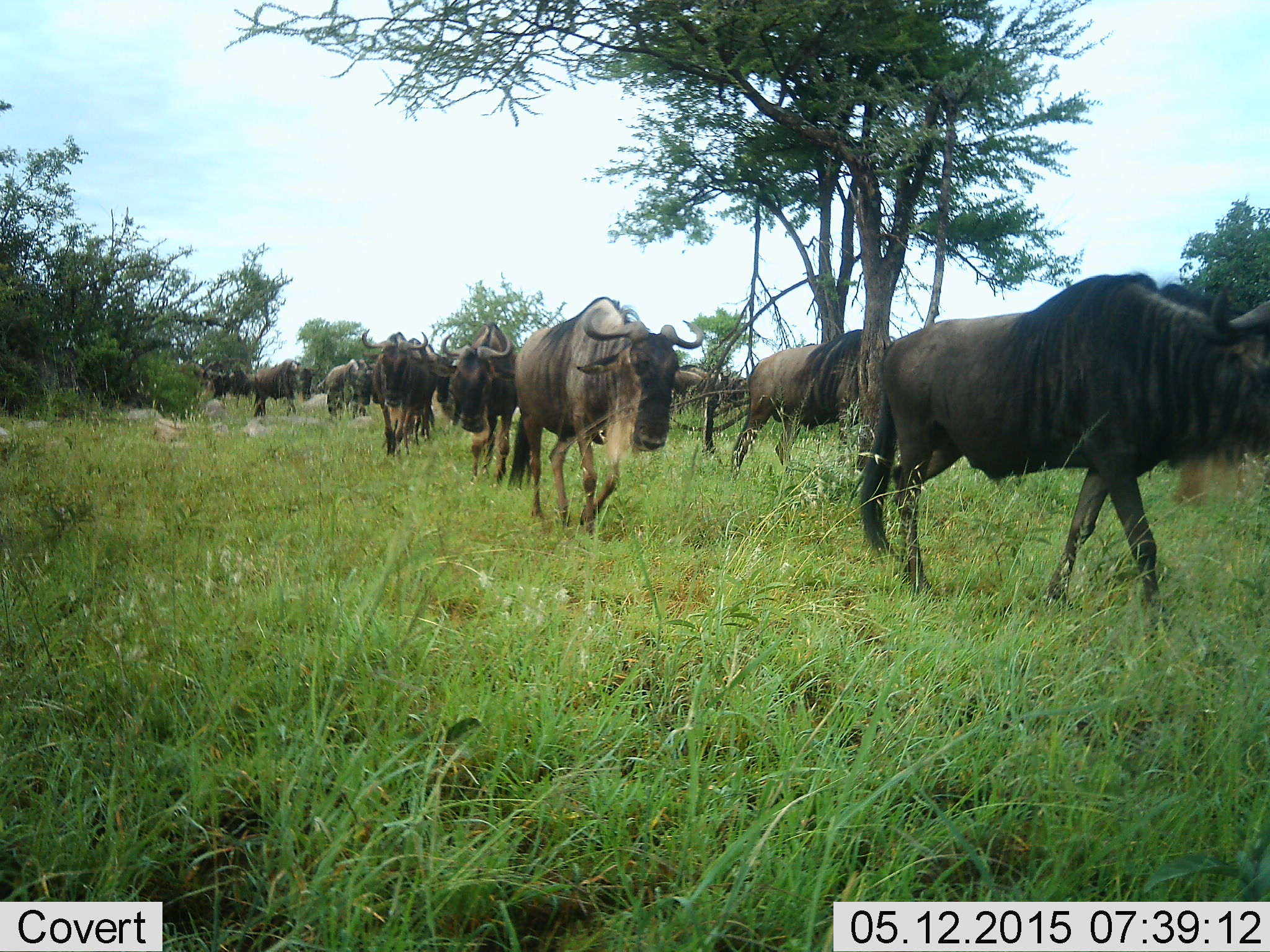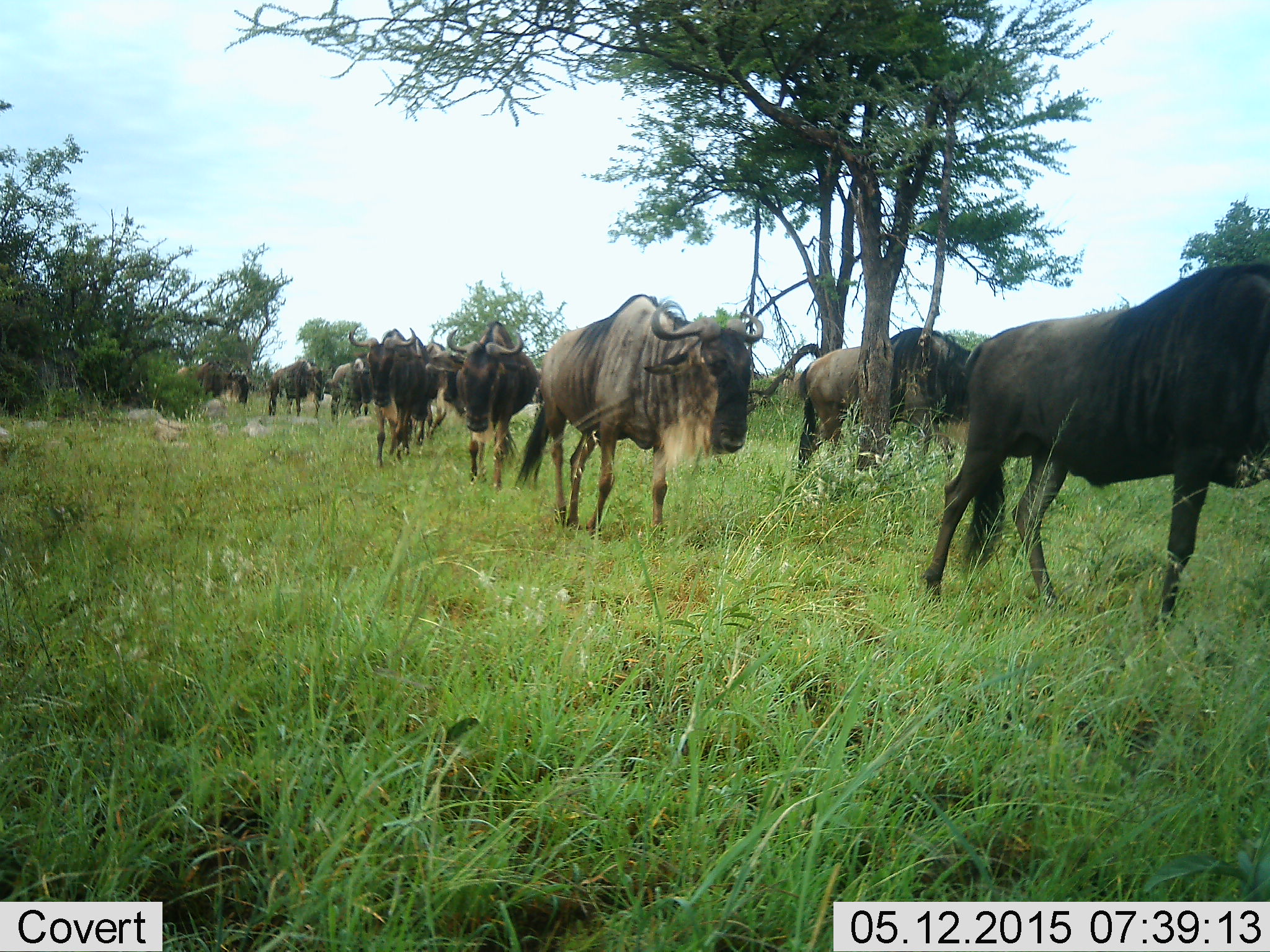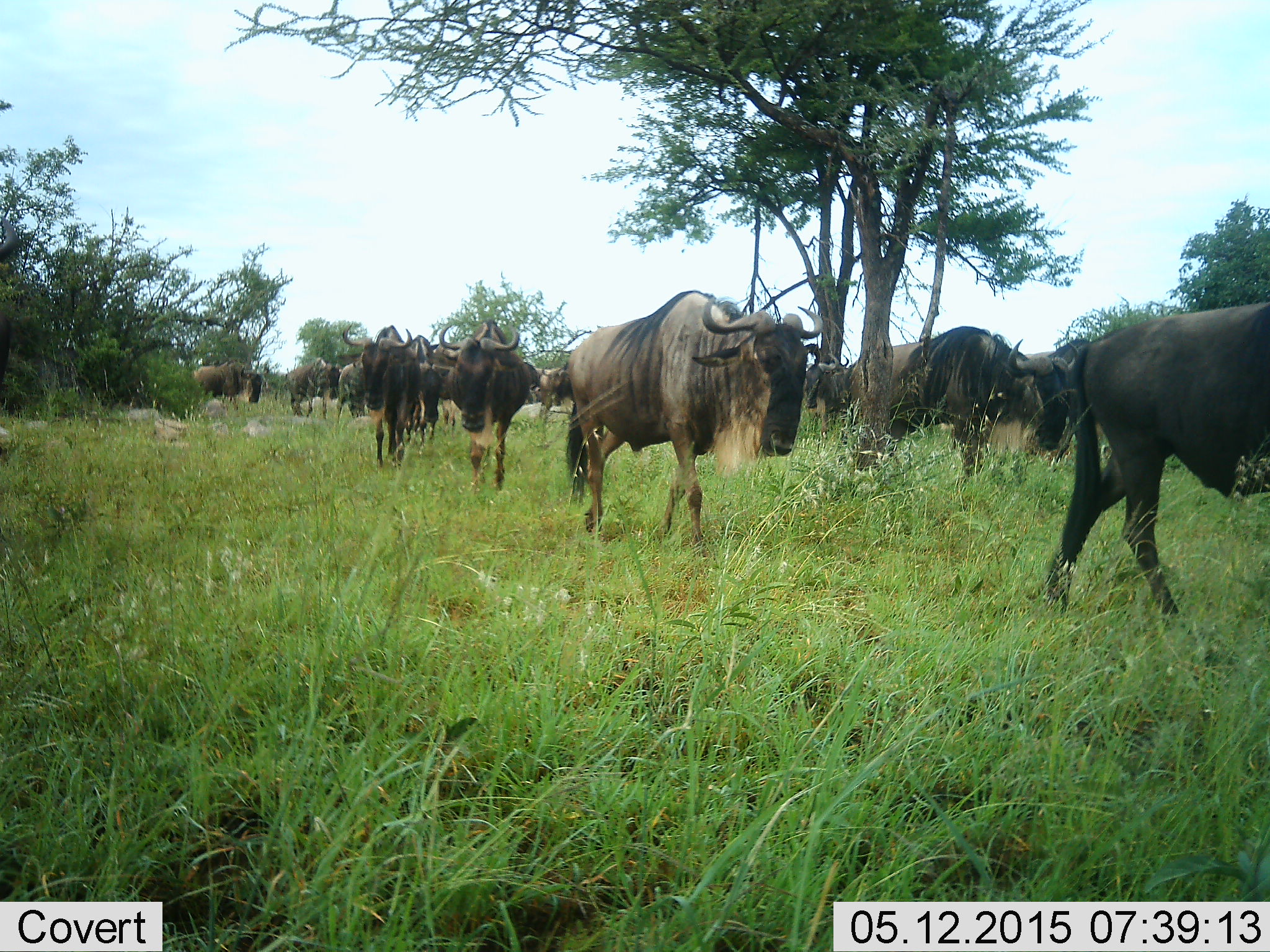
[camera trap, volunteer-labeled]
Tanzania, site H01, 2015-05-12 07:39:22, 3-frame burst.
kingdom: Animalia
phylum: Chordata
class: Mammalia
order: Artiodactyla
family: Bovidae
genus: Connochaetes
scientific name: Connochaetes taurinus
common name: blue wildebeest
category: wildebeest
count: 11-50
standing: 0%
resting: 0%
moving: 100%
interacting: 0%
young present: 0%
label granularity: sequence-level